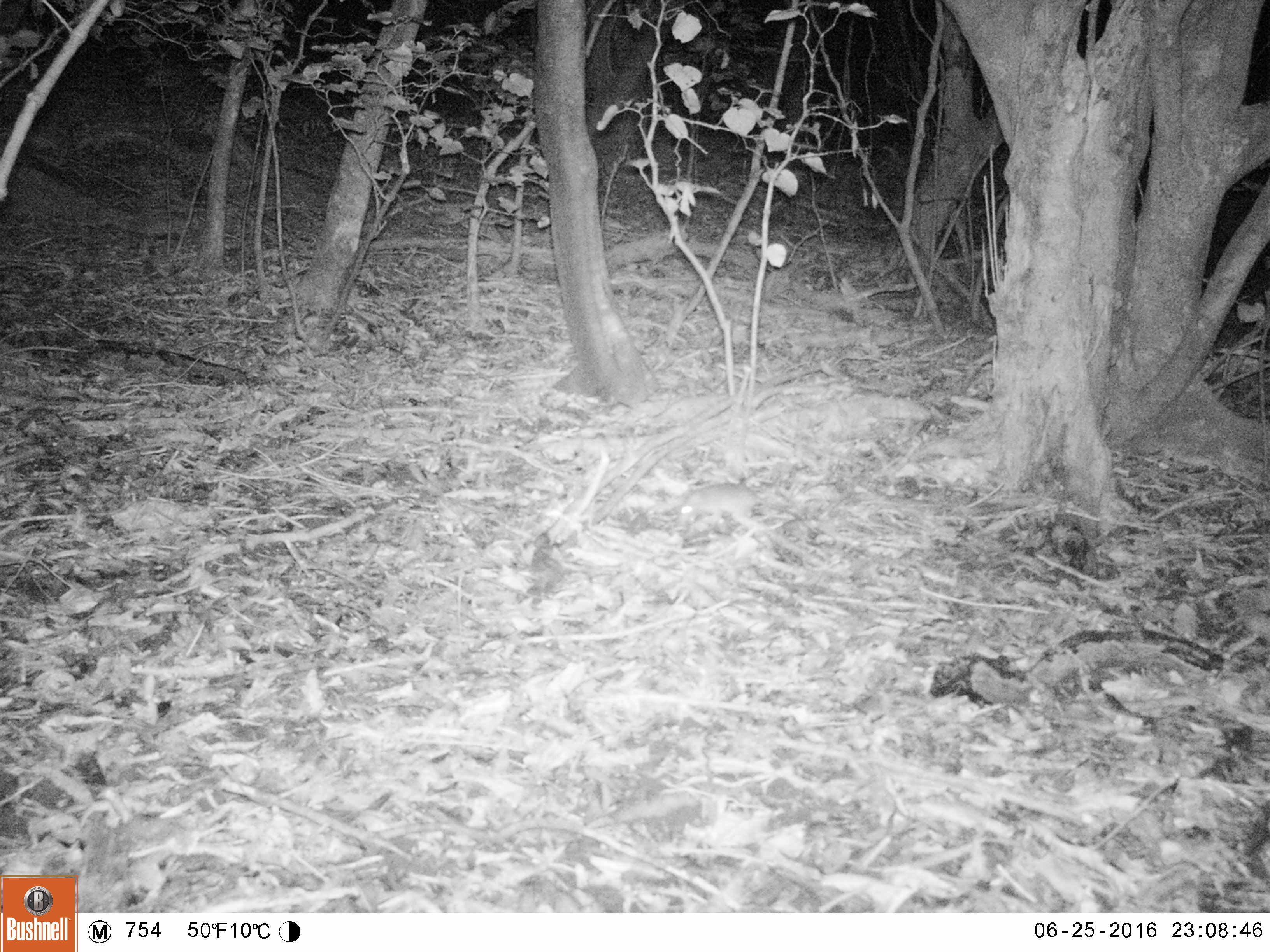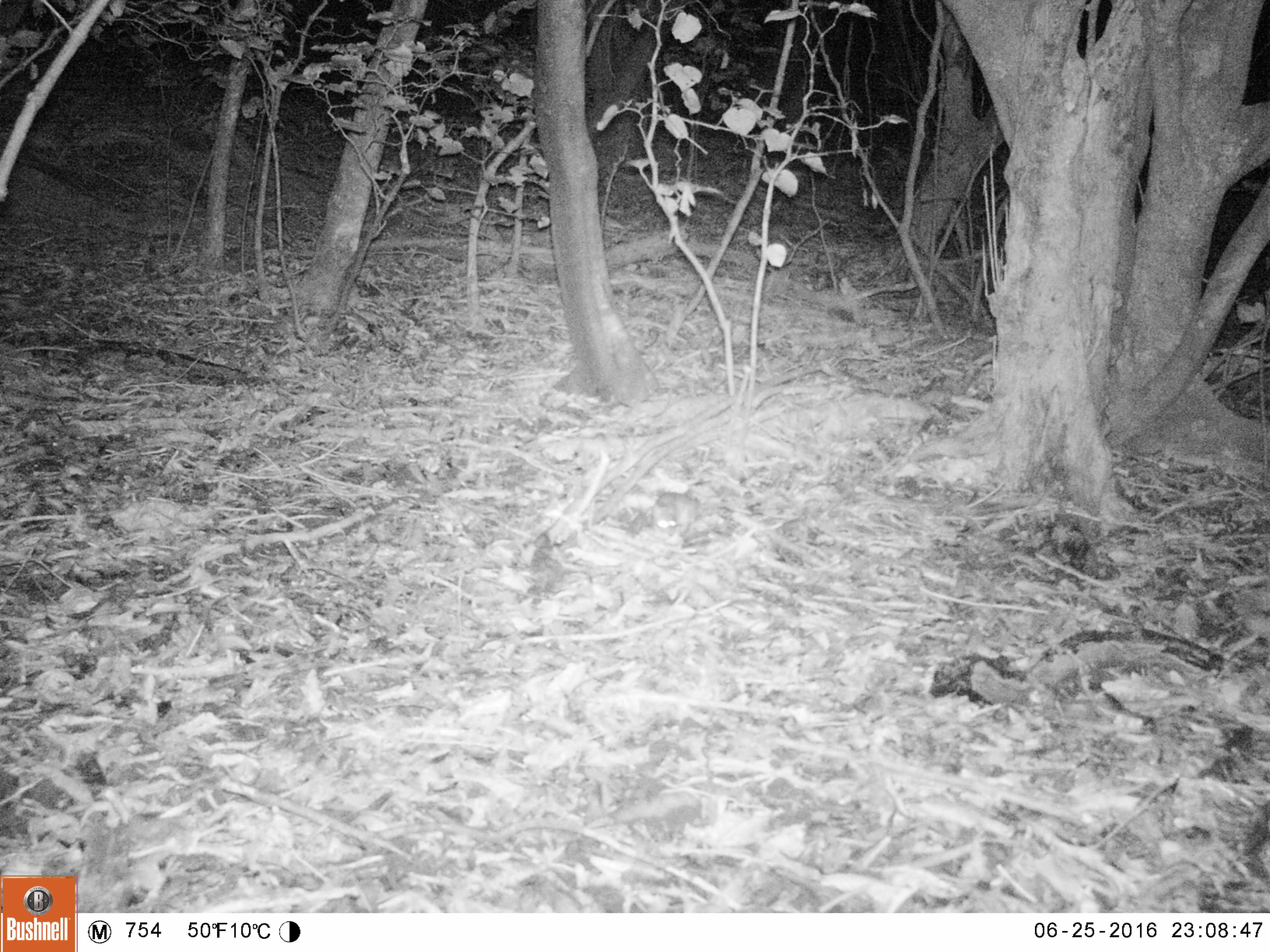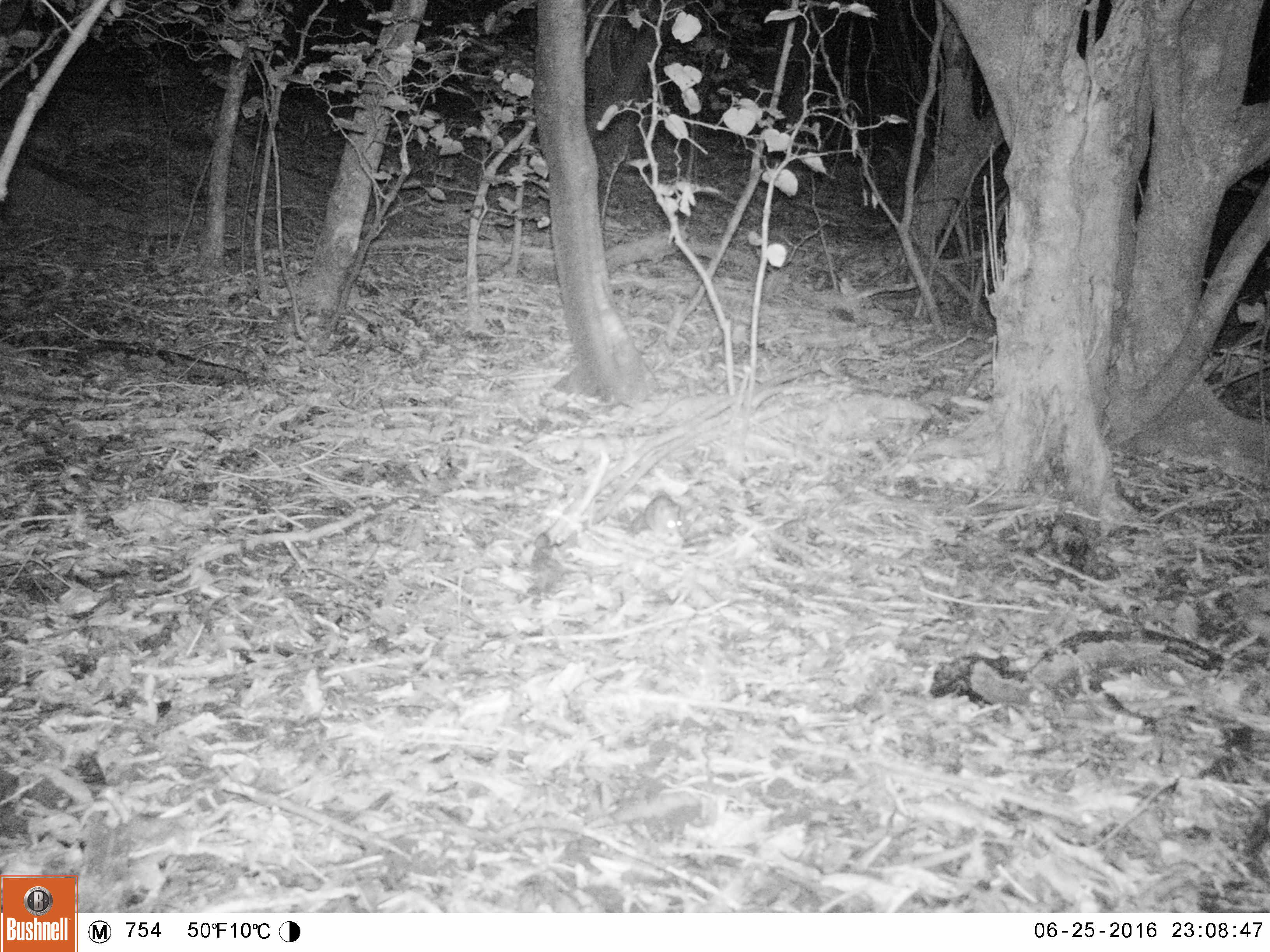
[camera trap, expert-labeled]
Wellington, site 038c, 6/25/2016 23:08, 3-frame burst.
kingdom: Animalia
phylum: Chordata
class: Mammalia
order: Rodentia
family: Muridae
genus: Rattus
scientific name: Rattus rattus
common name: ship rat